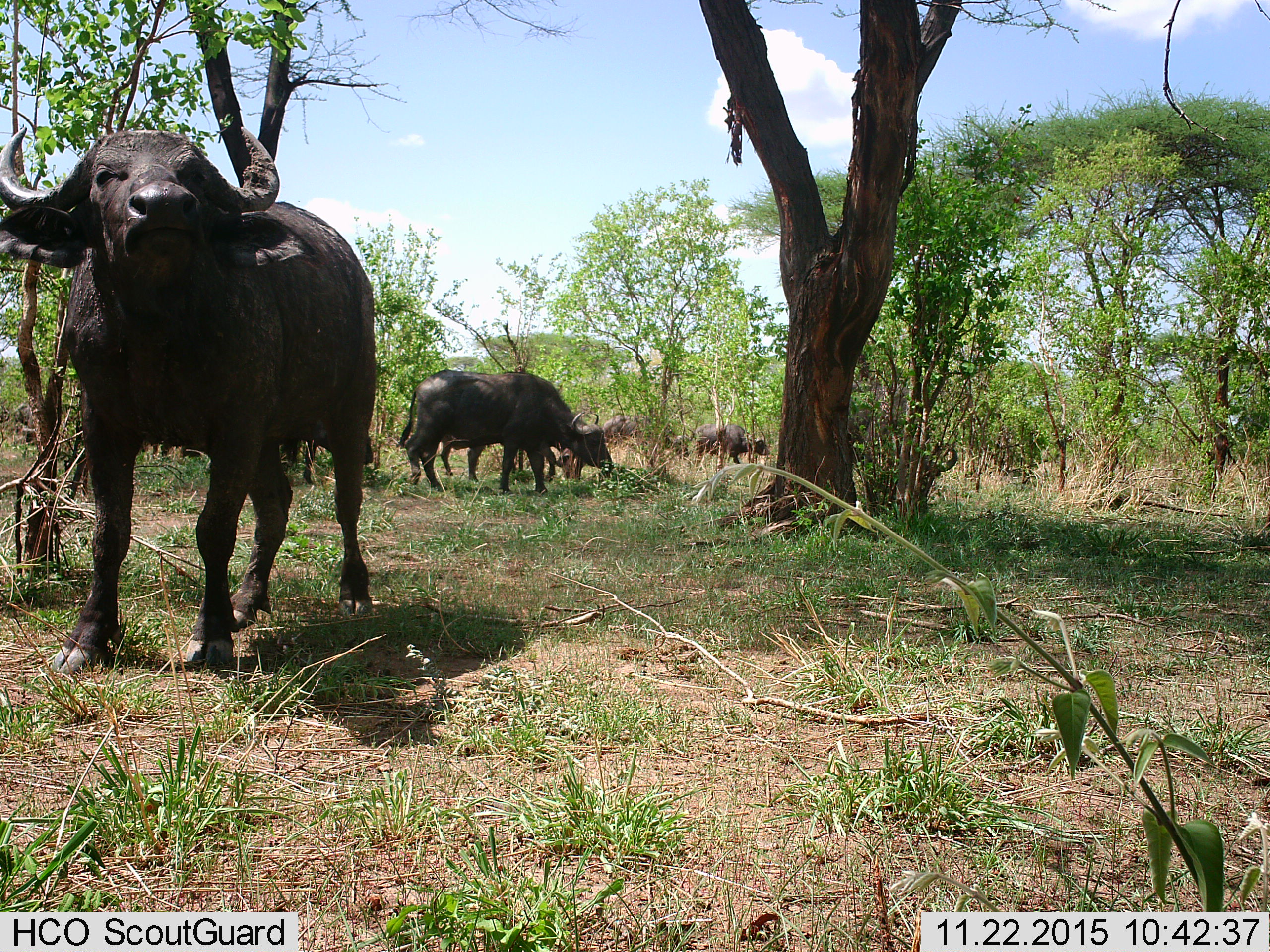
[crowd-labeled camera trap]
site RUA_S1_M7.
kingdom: Animalia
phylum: Chordata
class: Mammalia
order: Artiodactyla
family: Bovidae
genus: Syncerus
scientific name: Syncerus caffer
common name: african buffalo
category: buffalo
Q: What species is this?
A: Buffalo (african buffalo) (Syncerus caffer).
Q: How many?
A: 6.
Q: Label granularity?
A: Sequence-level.